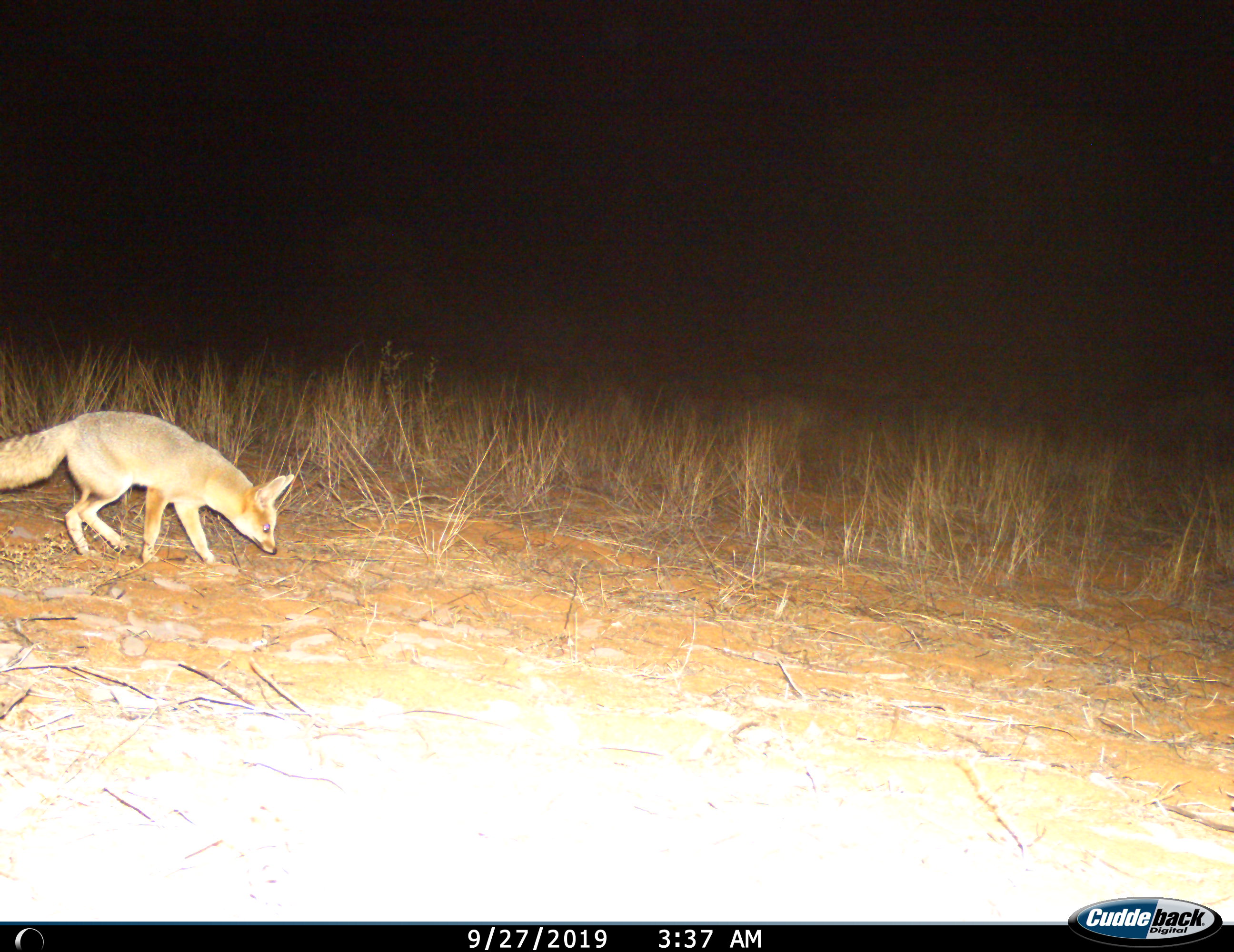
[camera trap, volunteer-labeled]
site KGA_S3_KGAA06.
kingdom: Animalia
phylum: Chordata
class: Mammalia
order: Carnivora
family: Canidae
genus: Vulpes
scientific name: Vulpes chama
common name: cape fox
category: foxcape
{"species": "foxcape (cape fox) (Vulpes chama)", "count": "1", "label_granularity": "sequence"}